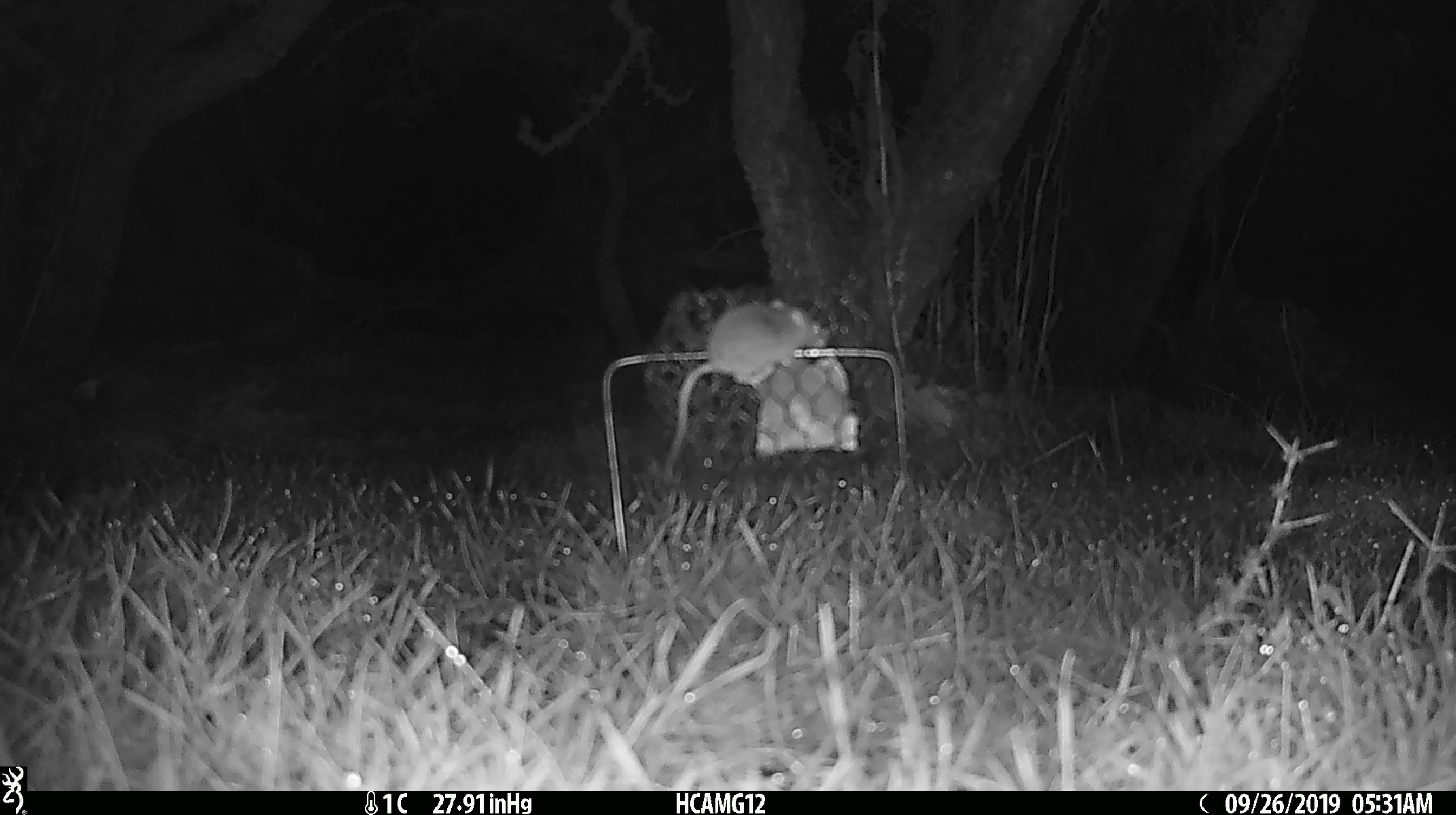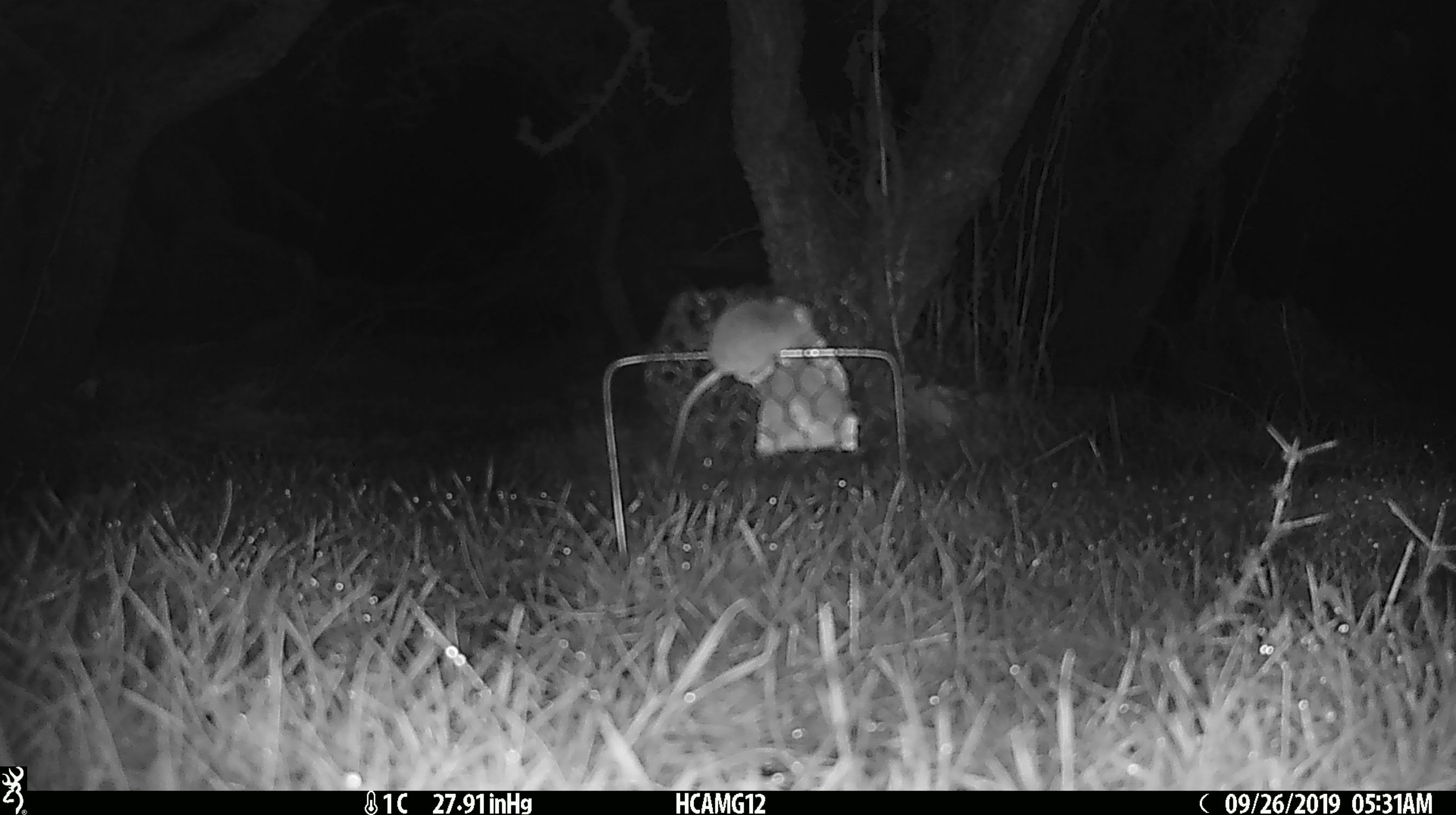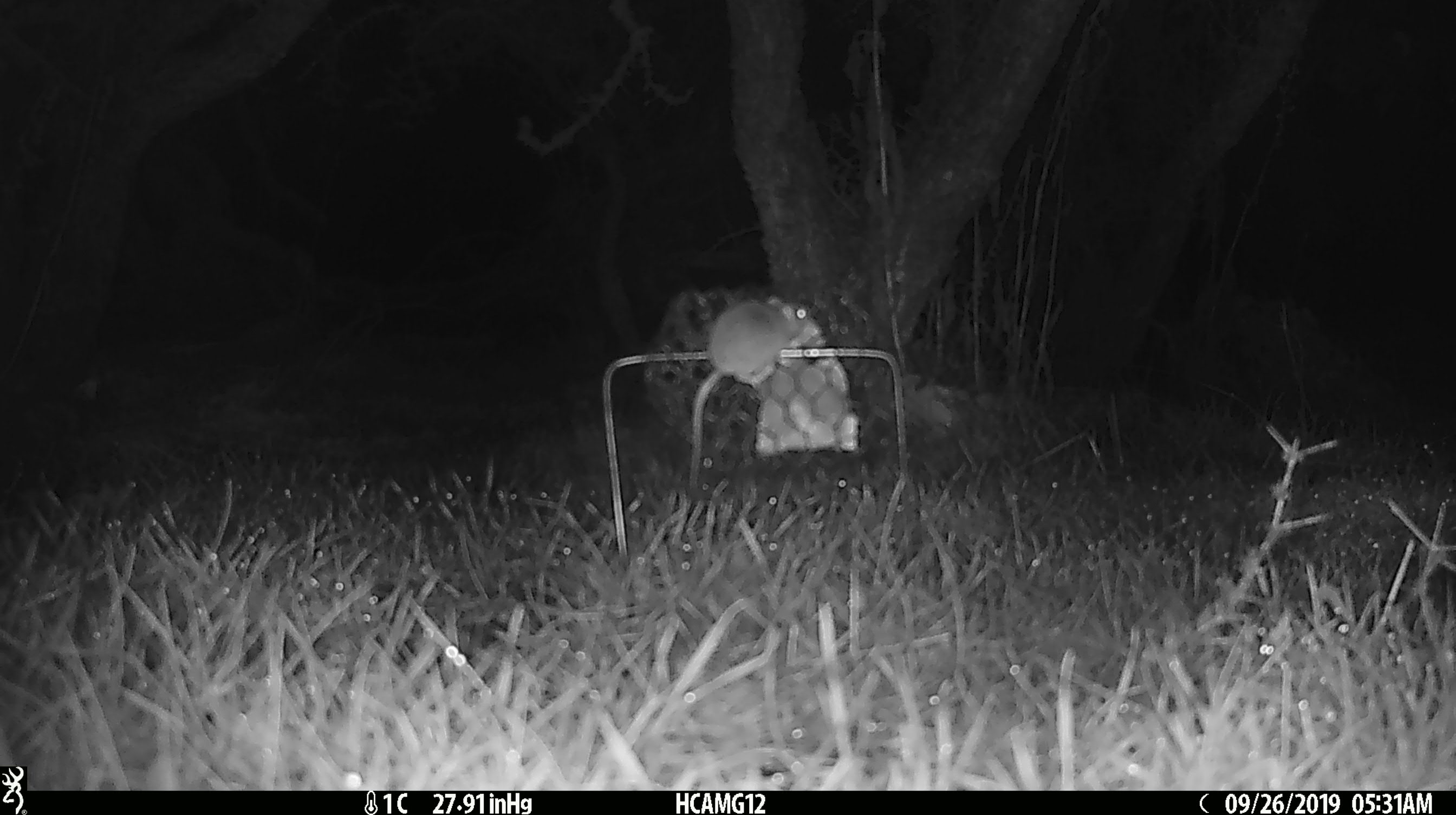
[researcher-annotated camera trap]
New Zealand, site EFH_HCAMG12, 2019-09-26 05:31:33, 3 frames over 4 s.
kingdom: Animalia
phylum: Chordata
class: Mammalia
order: Rodentia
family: Muridae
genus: Mus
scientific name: Mus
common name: mouse